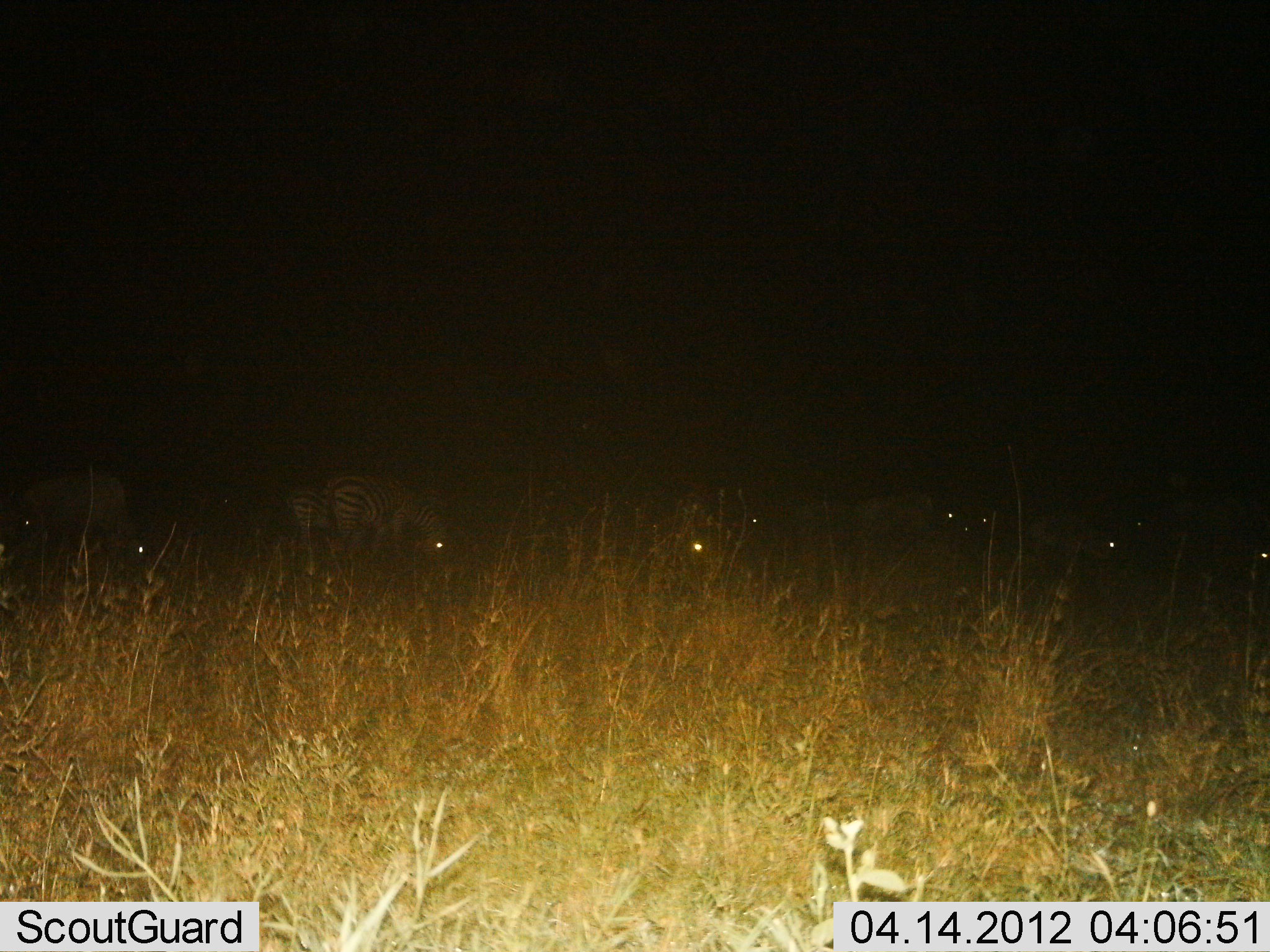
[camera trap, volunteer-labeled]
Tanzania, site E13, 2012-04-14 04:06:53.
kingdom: Animalia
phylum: Chordata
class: Mammalia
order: Perissodactyla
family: Equidae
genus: Equus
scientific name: Equus quagga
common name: plains zebra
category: zebra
Zebra (plains zebra) (Equus quagga), count 6. Behavior (volunteer vote fractions): standing 44%, resting 6%, moving 6%, interacting 6%. Young present (vote fraction): 0%. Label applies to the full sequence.